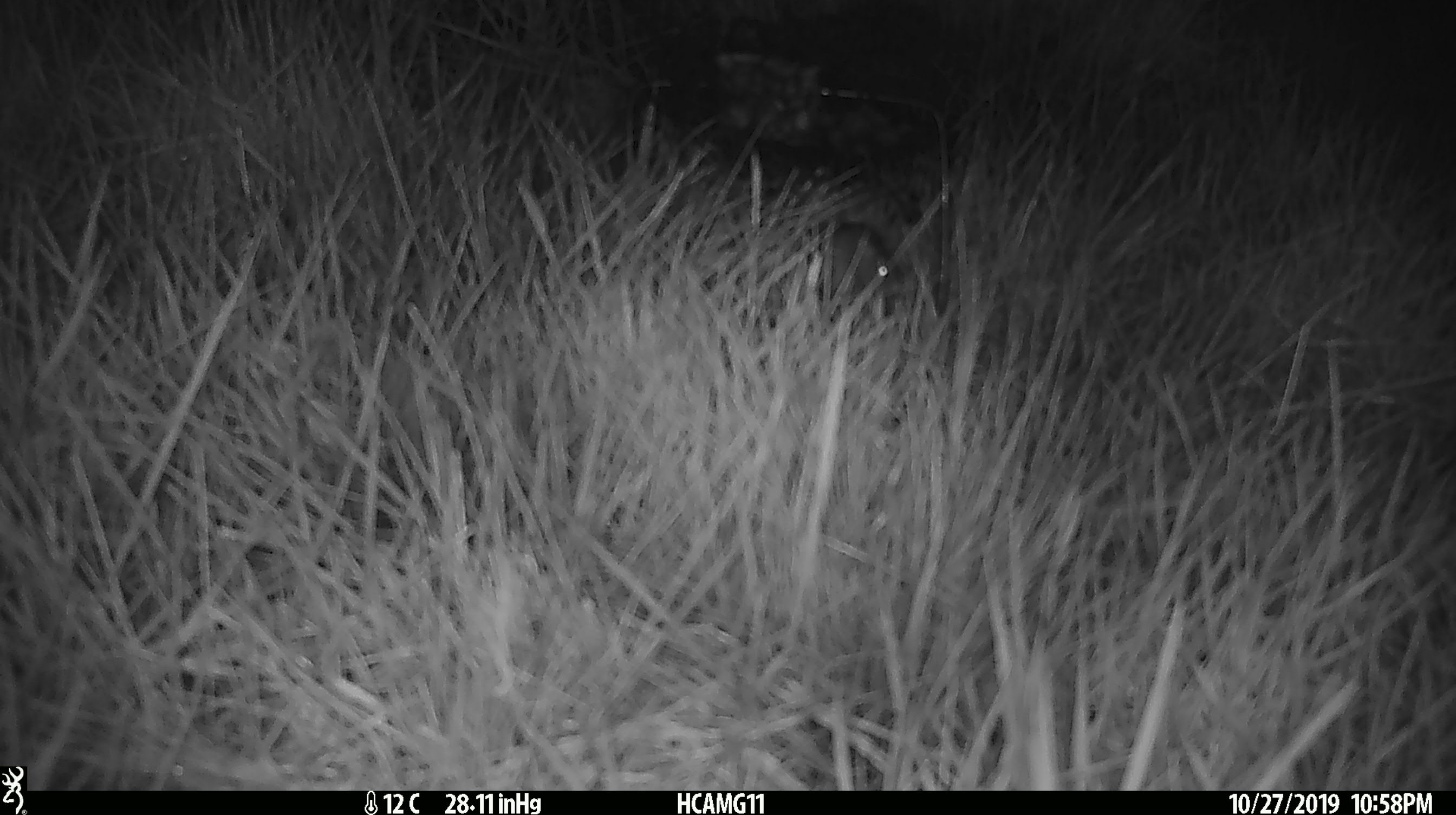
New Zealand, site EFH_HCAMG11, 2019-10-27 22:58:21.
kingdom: Animalia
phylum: Chordata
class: Mammalia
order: Rodentia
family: Muridae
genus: Mus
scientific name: Mus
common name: mouse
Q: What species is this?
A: Mouse (Mus).